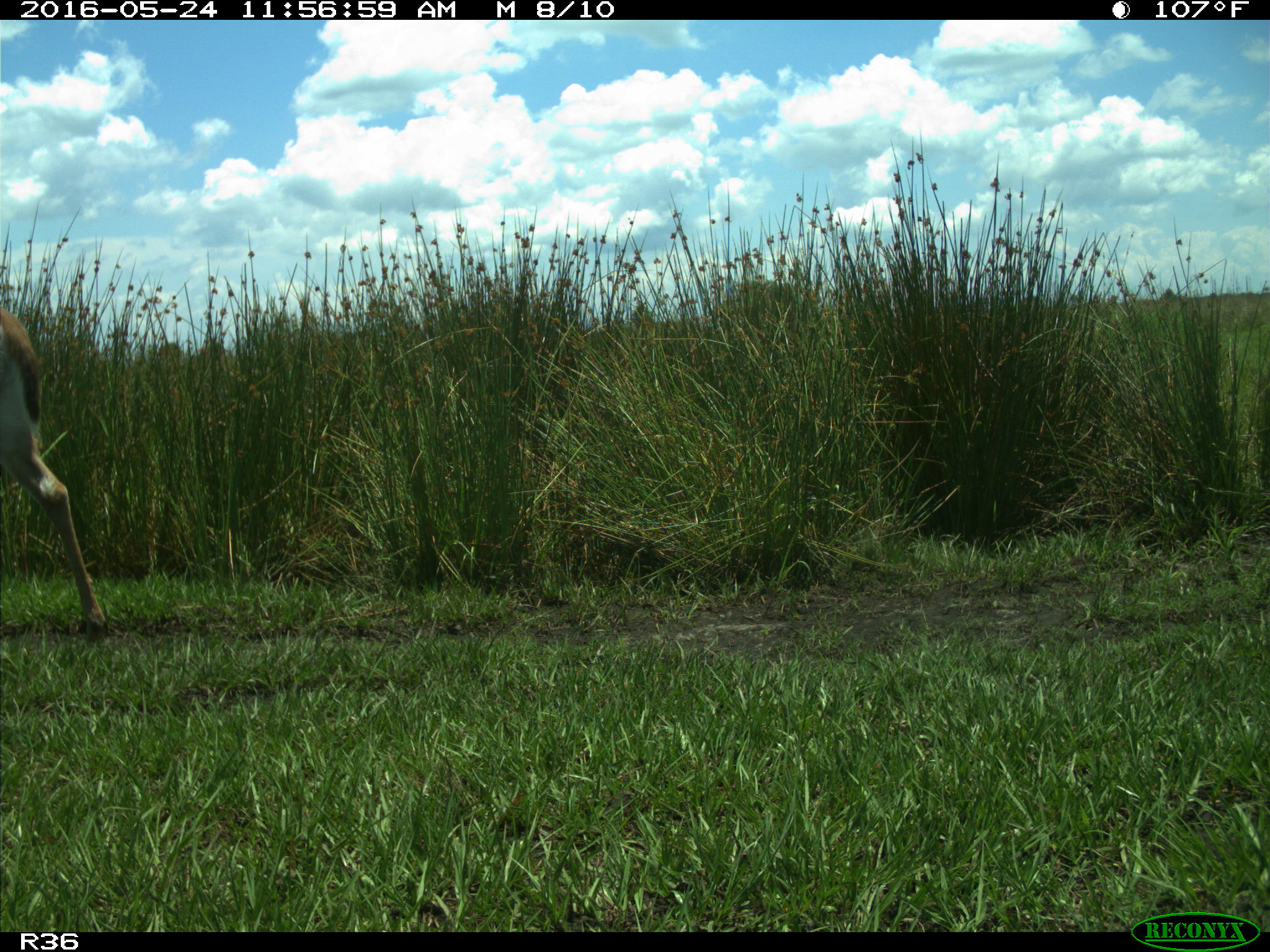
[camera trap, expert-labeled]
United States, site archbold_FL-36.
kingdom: Animalia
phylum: Chordata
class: Mammalia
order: Artiodactyla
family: Cervidae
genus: Odocoileus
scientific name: Odocoileus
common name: deer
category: unidentified deer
Unidentified deer (deer) (Odocoileus).